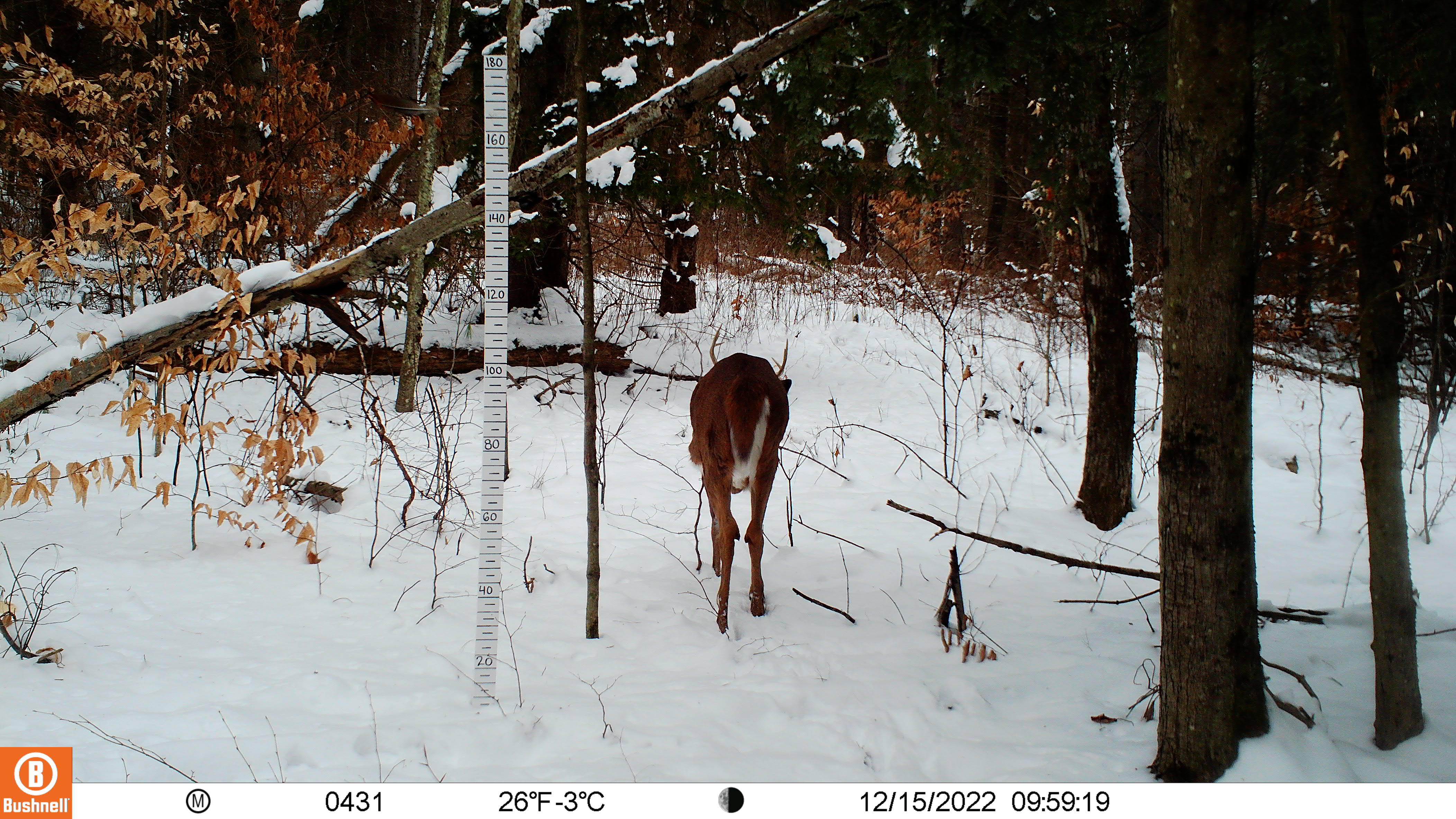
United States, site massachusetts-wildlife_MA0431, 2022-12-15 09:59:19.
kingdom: Animalia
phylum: Chordata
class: Mammalia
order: Artiodactyla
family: Cervidae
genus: Odocoileus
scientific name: Odocoileus virginianus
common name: white-tailed deer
White-tailed deer (Odocoileus virginianus).